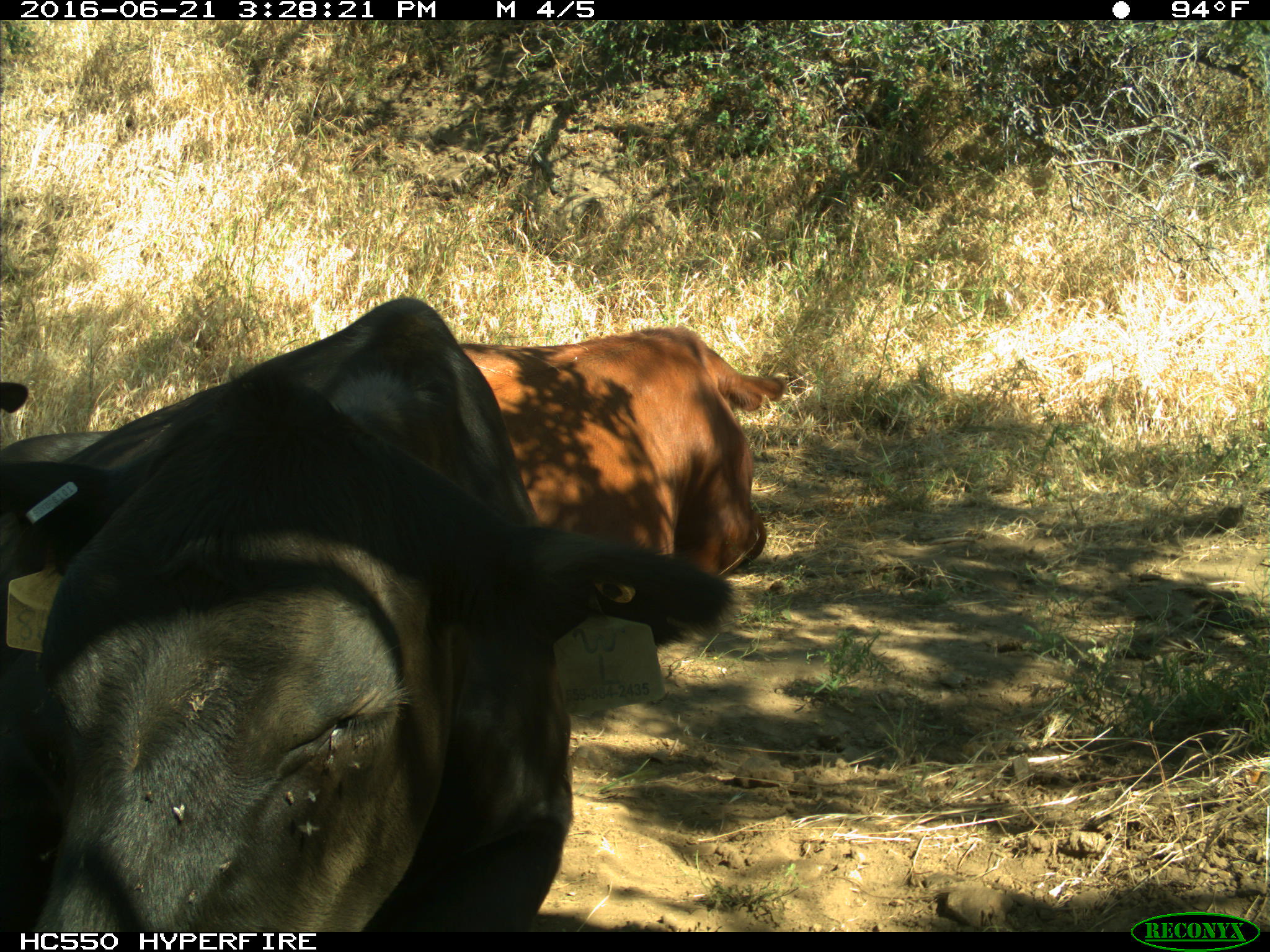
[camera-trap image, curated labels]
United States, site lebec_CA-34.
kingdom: Animalia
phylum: Chordata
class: Mammalia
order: Artiodactyla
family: Bovidae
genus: Bos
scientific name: Bos taurus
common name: domestic cow